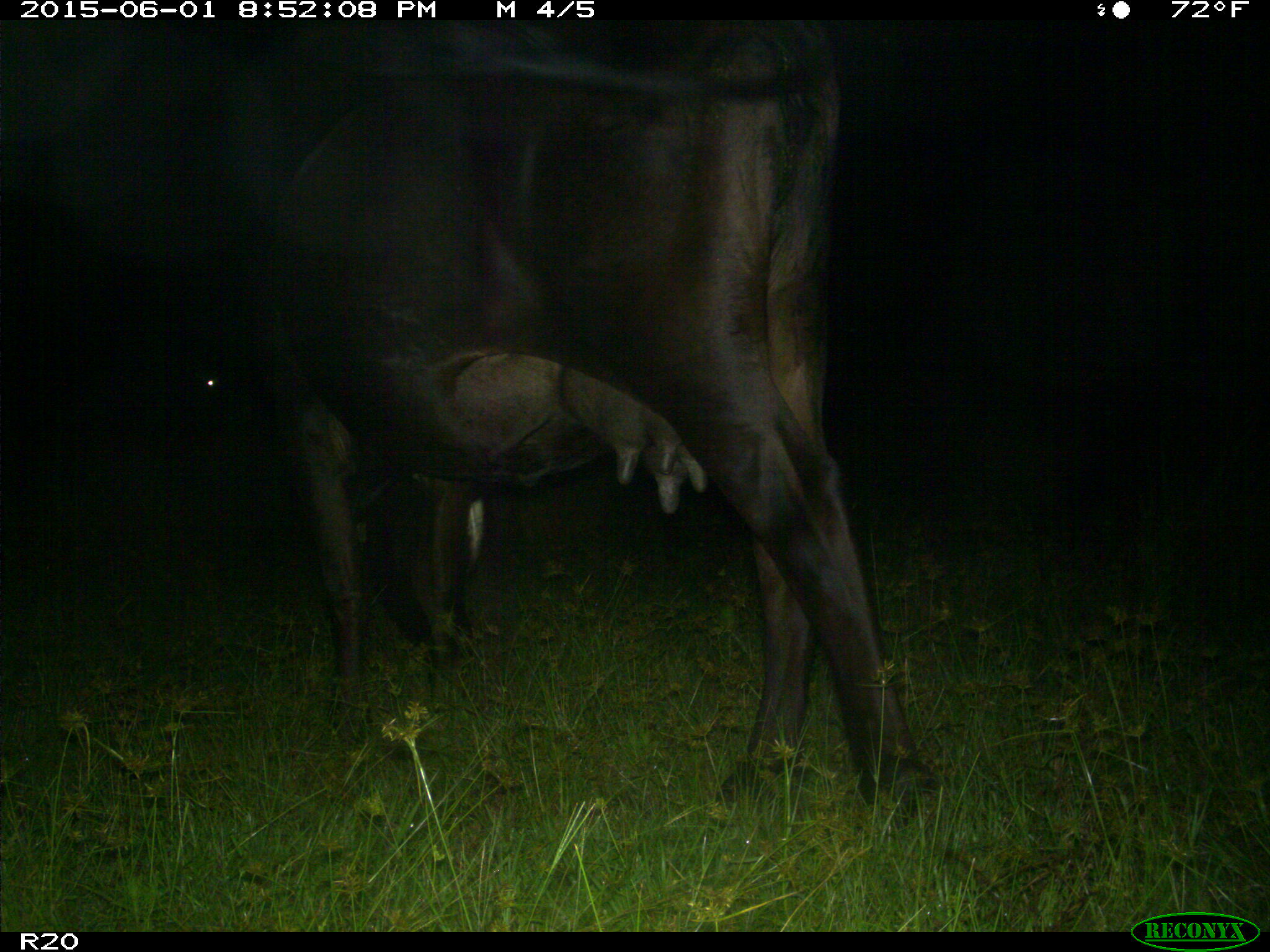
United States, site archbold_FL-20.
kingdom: Animalia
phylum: Chordata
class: Mammalia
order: Artiodactyla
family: Bovidae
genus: Bos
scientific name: Bos taurus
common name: domestic cow